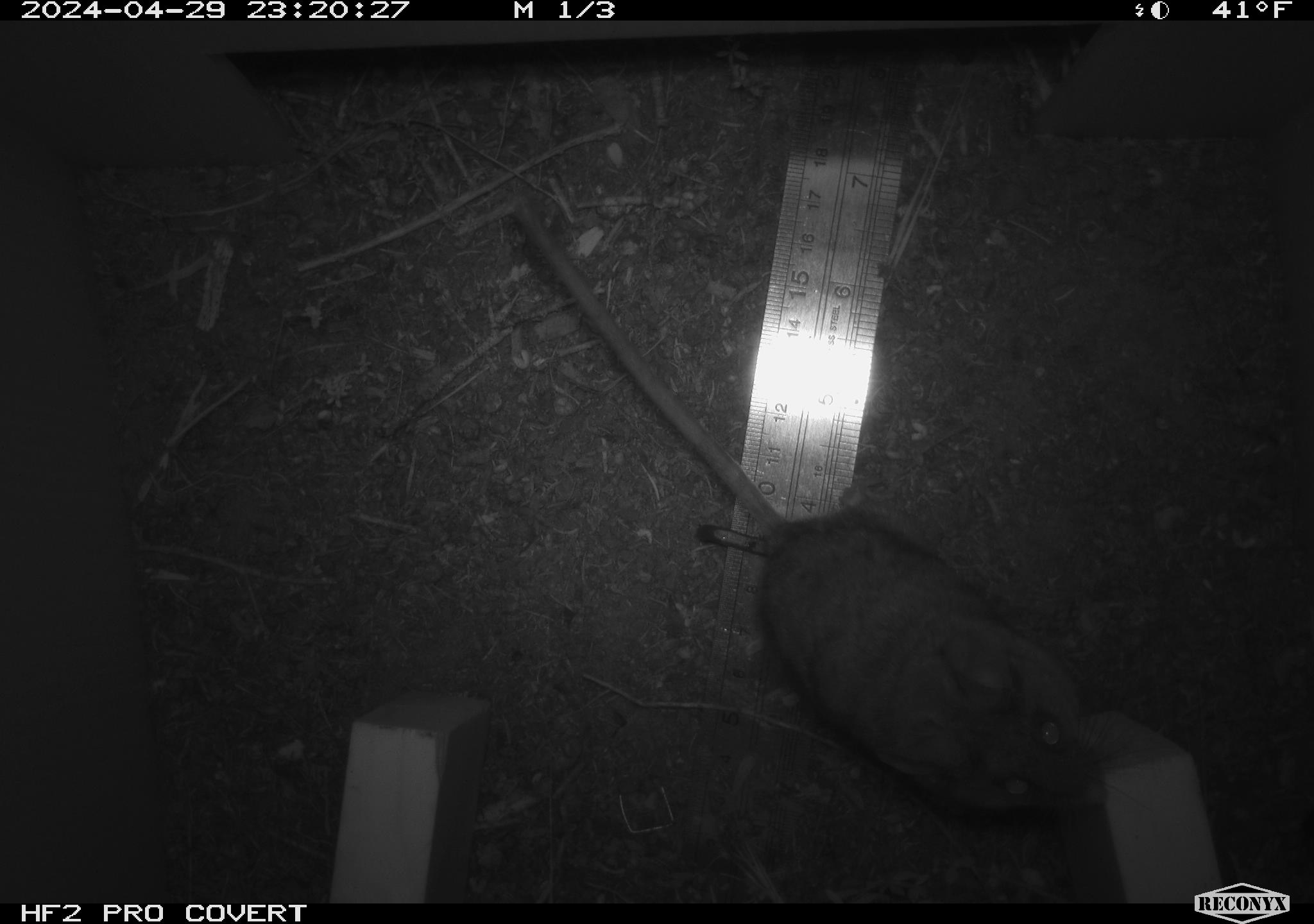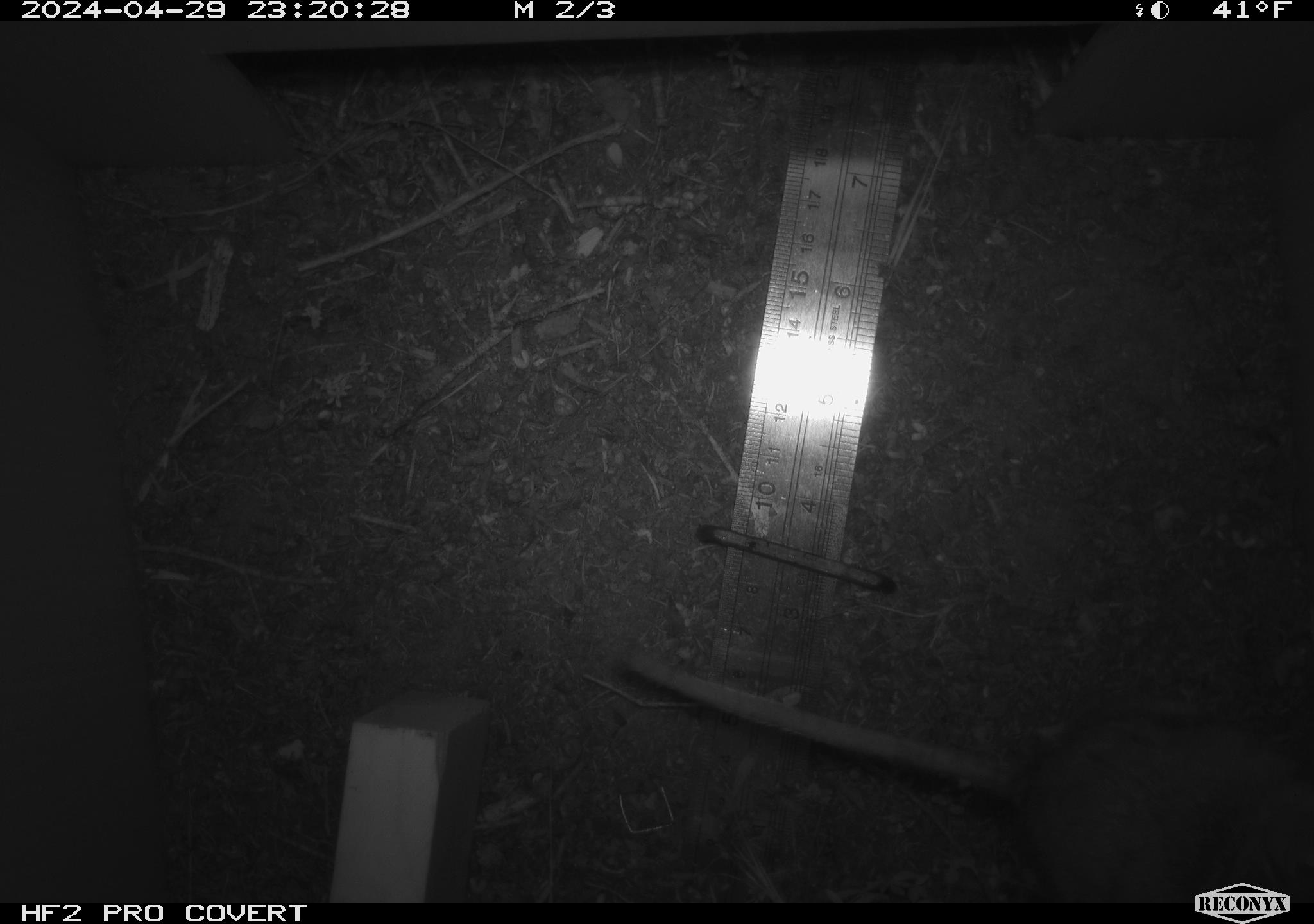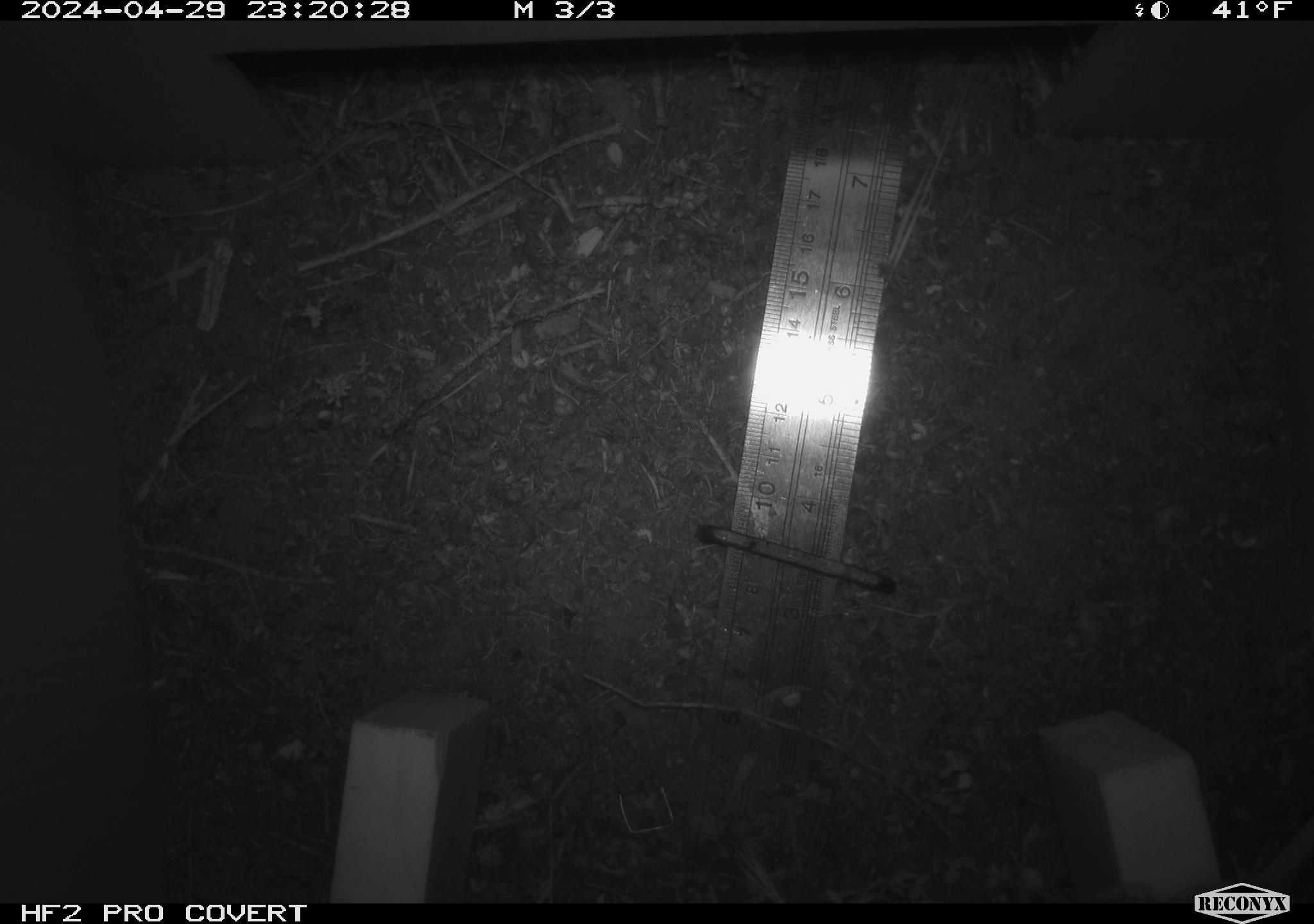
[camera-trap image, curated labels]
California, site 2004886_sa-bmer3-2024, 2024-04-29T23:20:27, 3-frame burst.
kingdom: Animalia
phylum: Chordata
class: Mammalia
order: Rodentia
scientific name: Rodentia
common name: mouse species